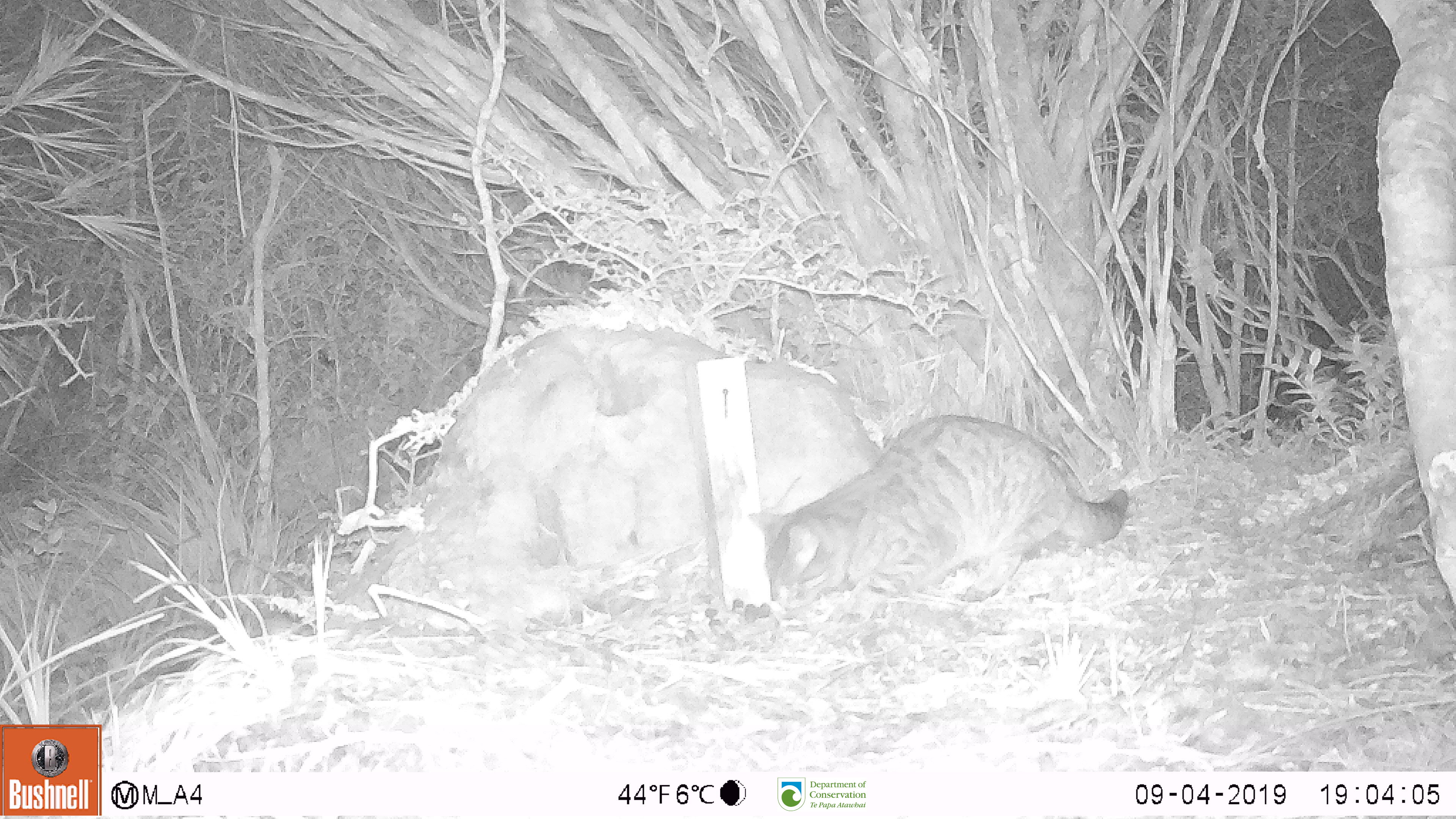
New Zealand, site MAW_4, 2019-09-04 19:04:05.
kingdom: Animalia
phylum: Chordata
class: Mammalia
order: Carnivora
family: Felidae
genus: Felis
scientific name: Felis catus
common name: domestic cat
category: cat